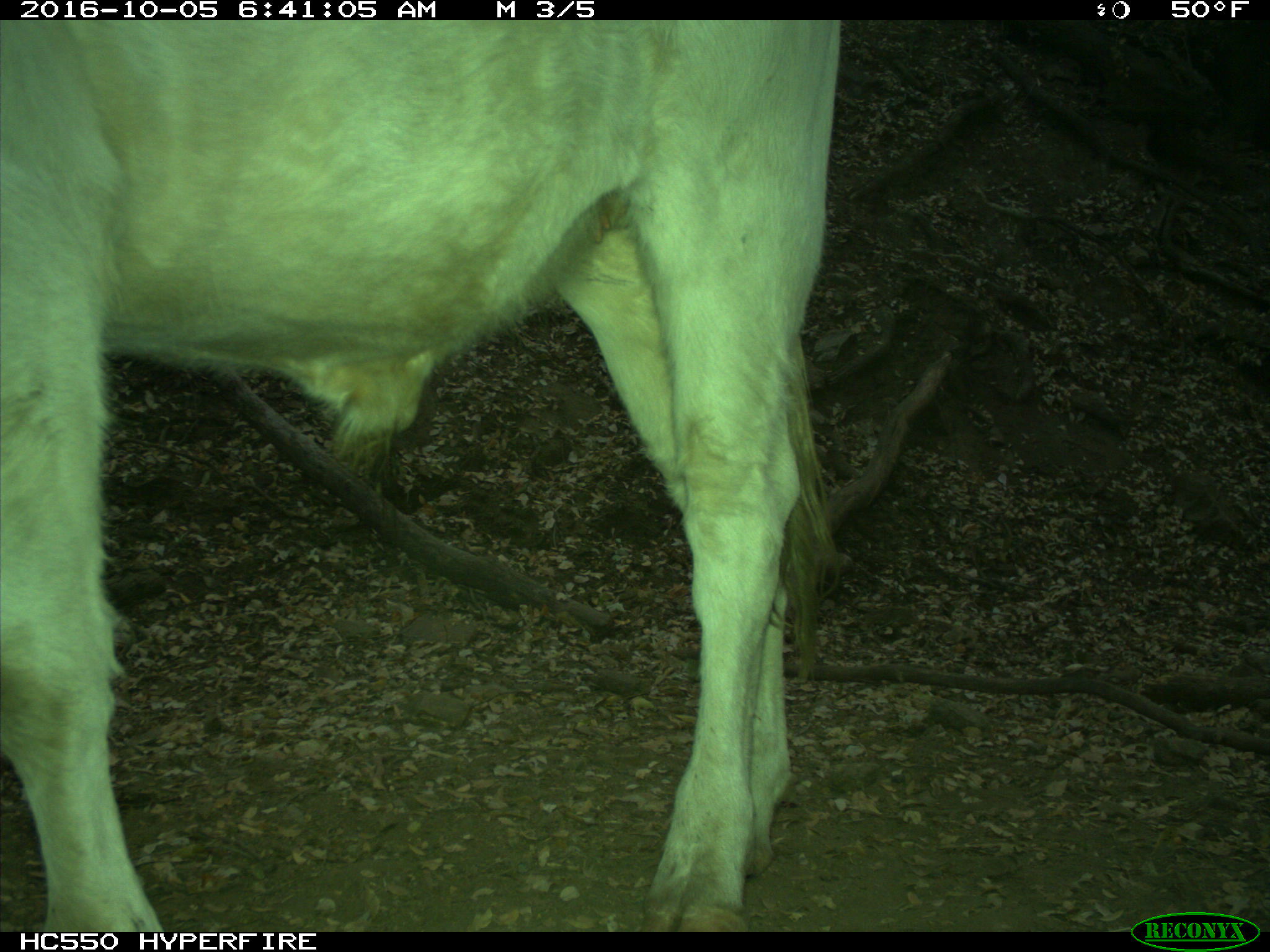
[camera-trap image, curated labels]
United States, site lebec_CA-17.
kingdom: Animalia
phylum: Chordata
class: Mammalia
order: Artiodactyla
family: Bovidae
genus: Bos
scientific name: Bos taurus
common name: domestic cow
Bos taurus (domestic cow).